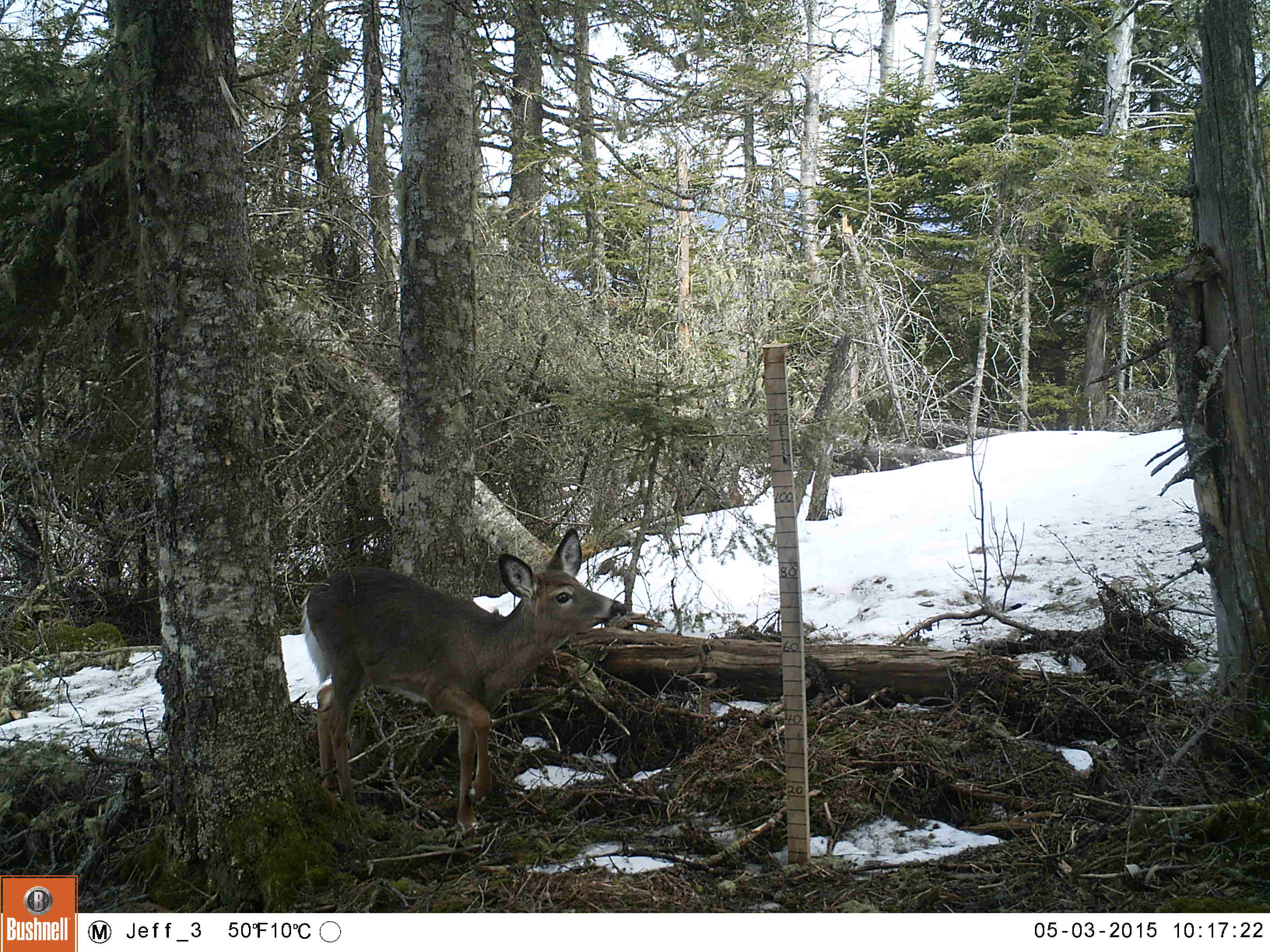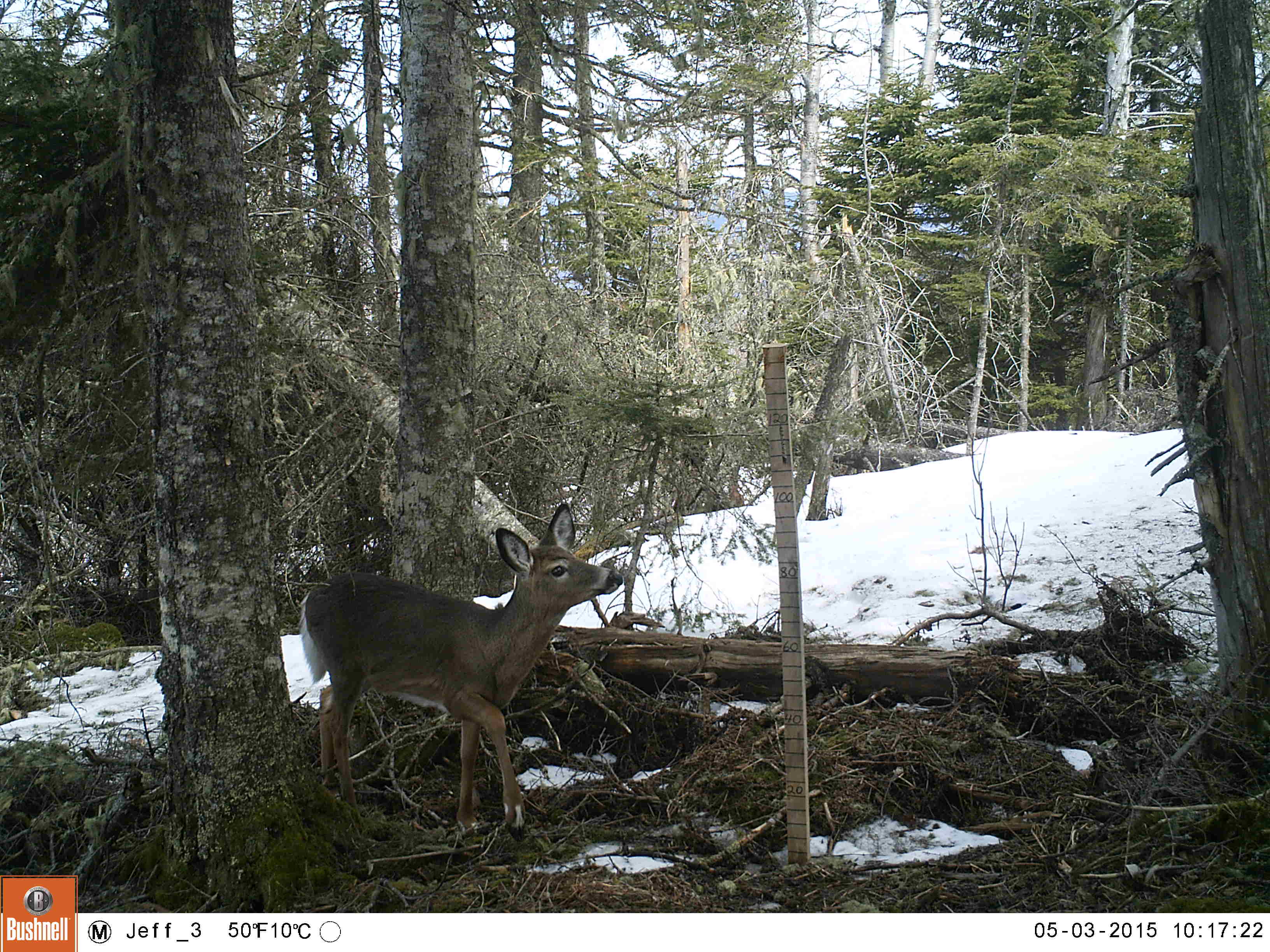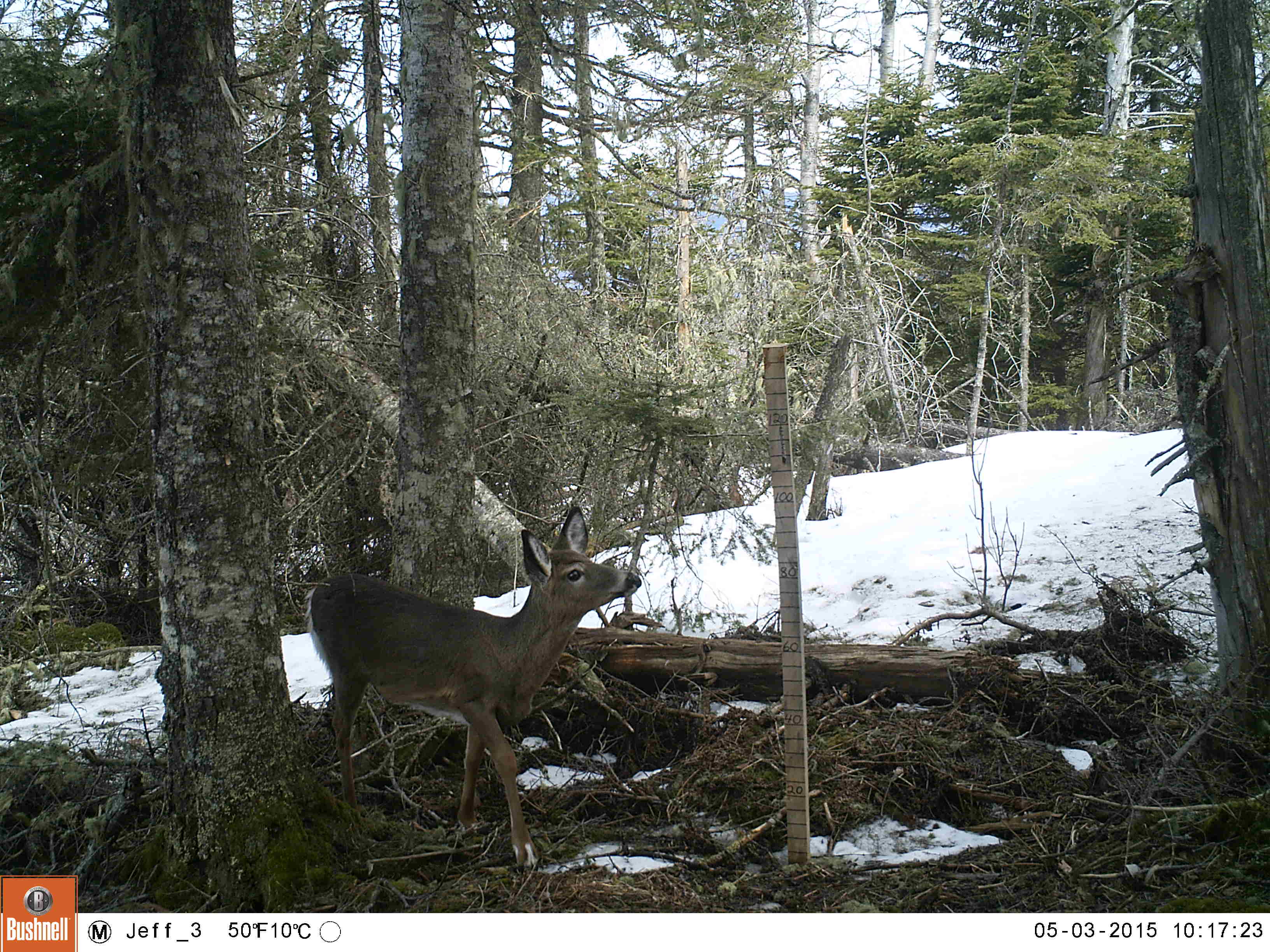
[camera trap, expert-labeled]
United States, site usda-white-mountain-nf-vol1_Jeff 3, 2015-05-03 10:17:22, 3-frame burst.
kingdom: Animalia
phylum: Chordata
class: Mammalia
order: Artiodactyla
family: Cervidae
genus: Odocoileus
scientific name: Odocoileus virginianus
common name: white-tailed deer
White-tailed deer (Odocoileus virginianus).